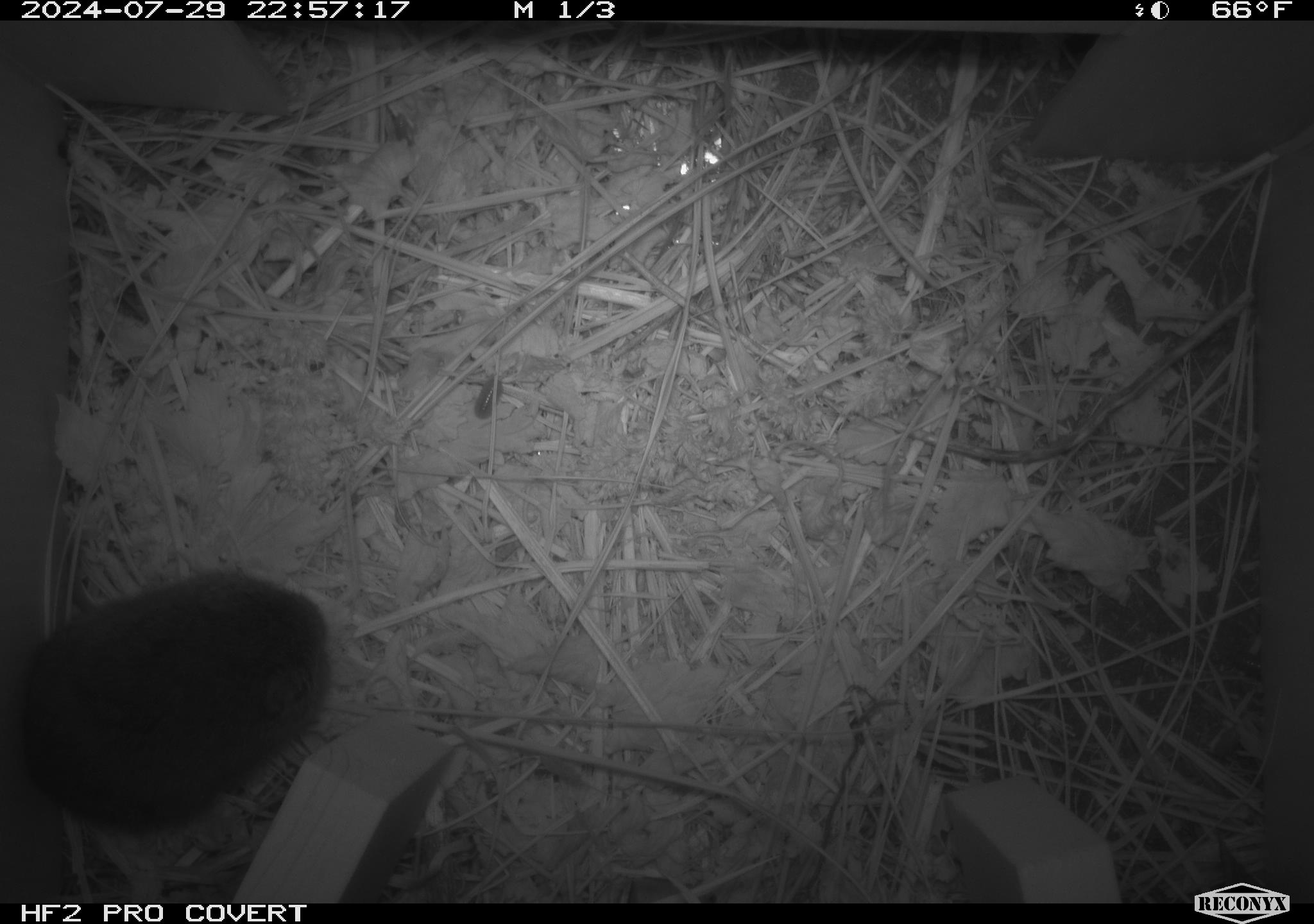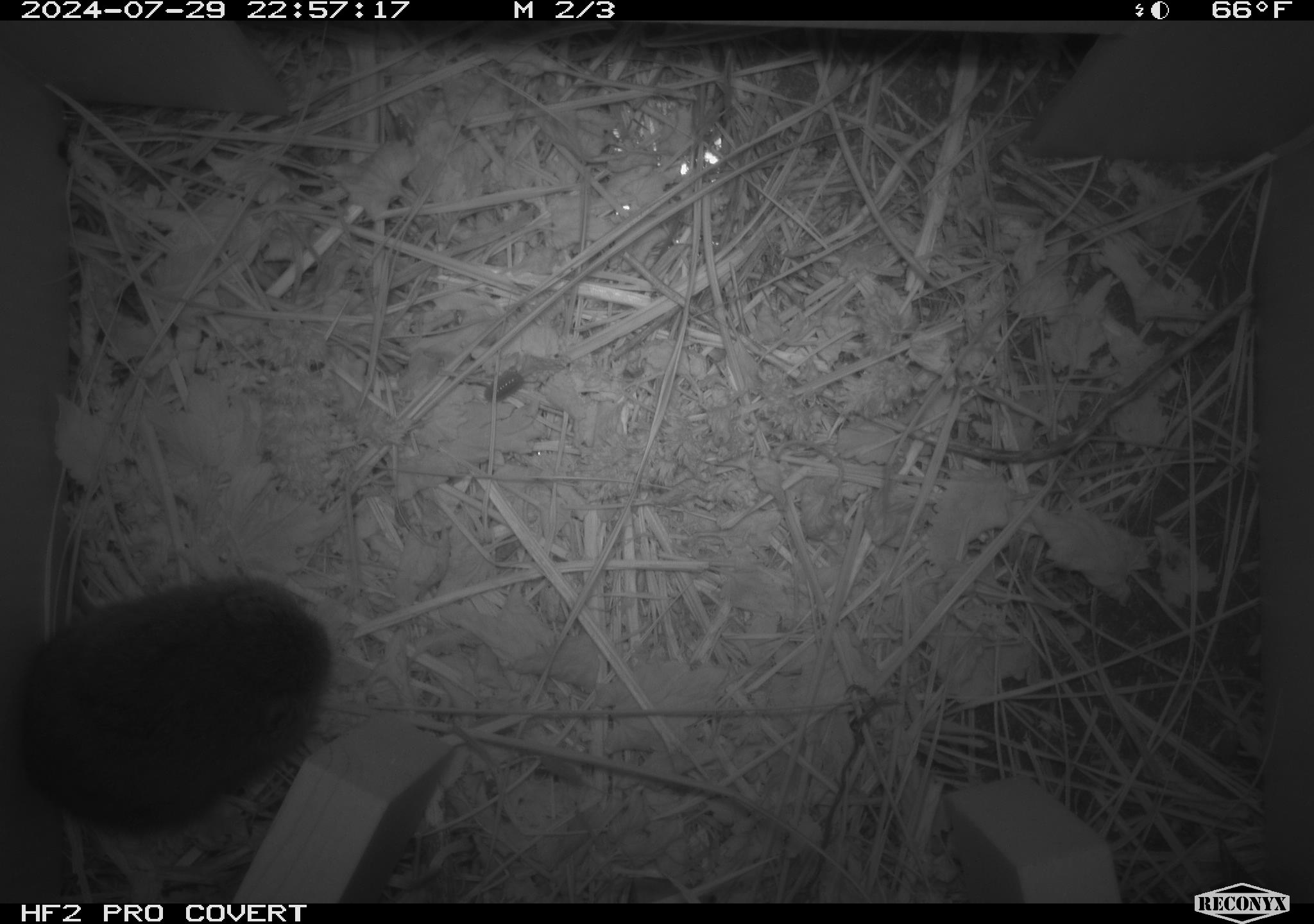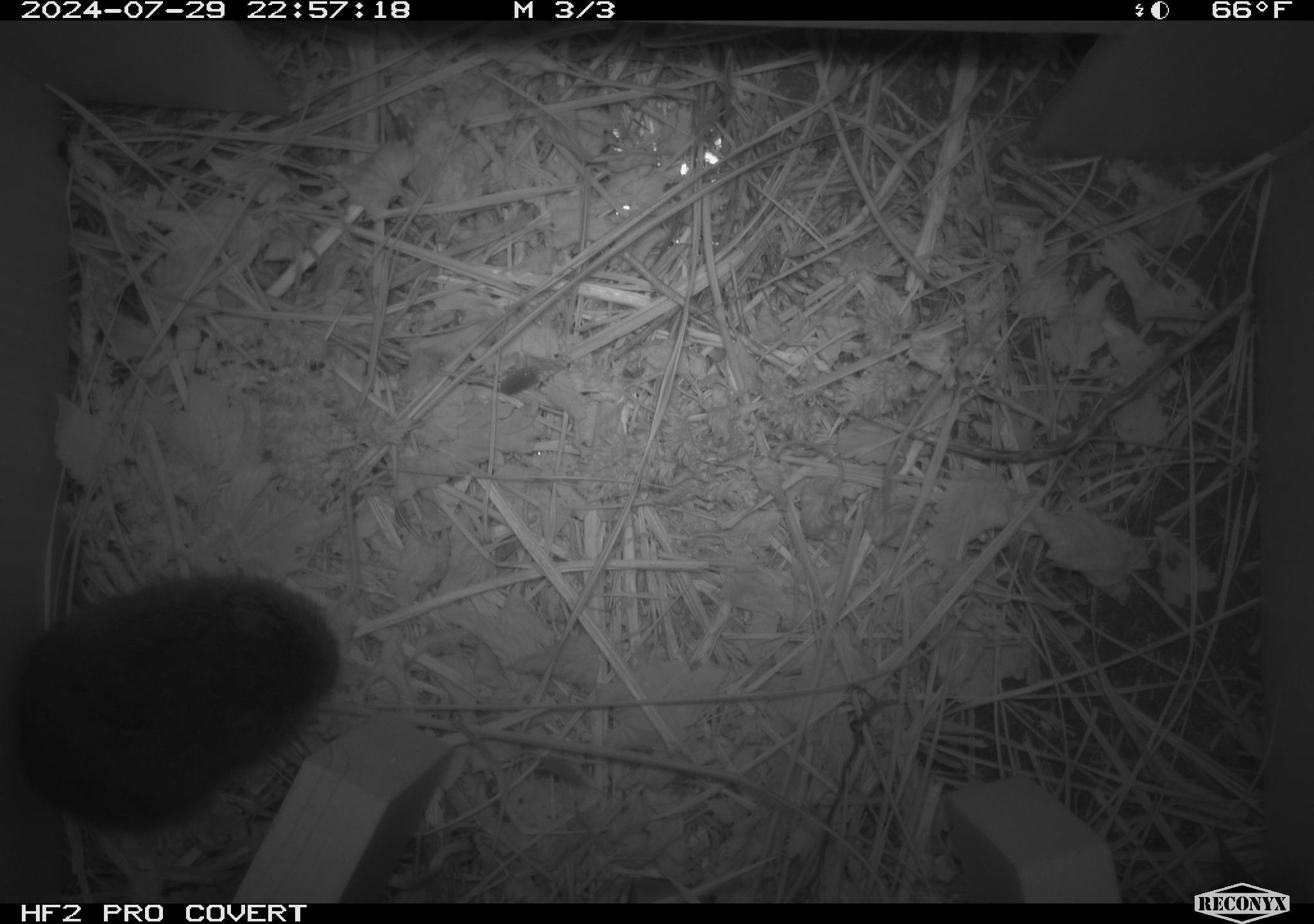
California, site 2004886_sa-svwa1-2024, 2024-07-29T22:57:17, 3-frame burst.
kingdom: Animalia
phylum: Chordata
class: Mammalia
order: Rodentia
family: Cricetidae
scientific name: Arvicolinae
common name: voles, lemmings, and muskrats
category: arvicolinae subfamily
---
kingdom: Animalia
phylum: Arthropoda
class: Insecta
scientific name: Insecta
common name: insect